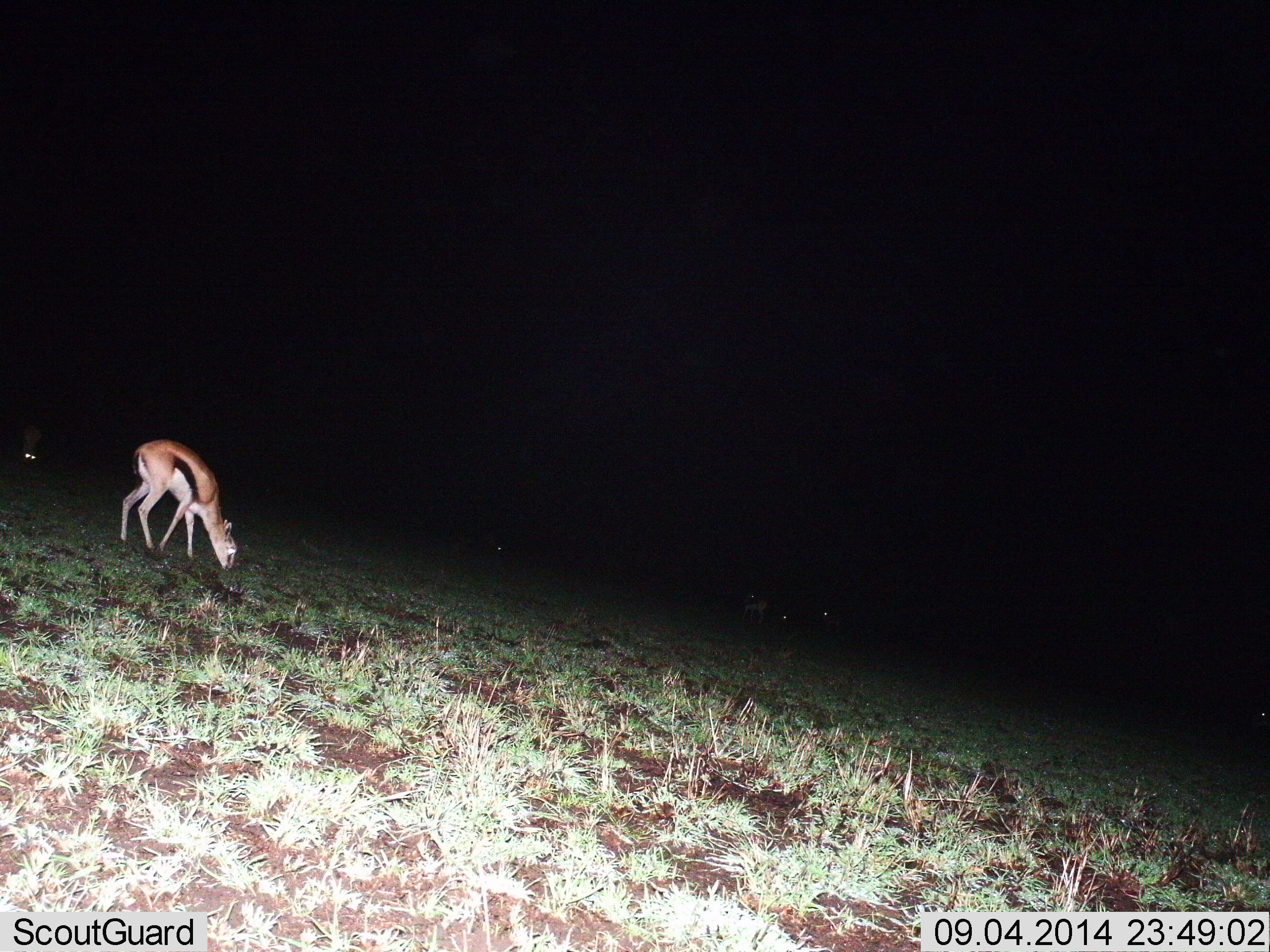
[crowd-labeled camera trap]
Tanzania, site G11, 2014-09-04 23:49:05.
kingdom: Animalia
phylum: Chordata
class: Mammalia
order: Artiodactyla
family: Bovidae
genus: Eudorcas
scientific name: Eudorcas thomsonii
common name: thomson's gazelle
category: gazellethomsons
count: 1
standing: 30%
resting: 0%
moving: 0%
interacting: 0%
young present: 0%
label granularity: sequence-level